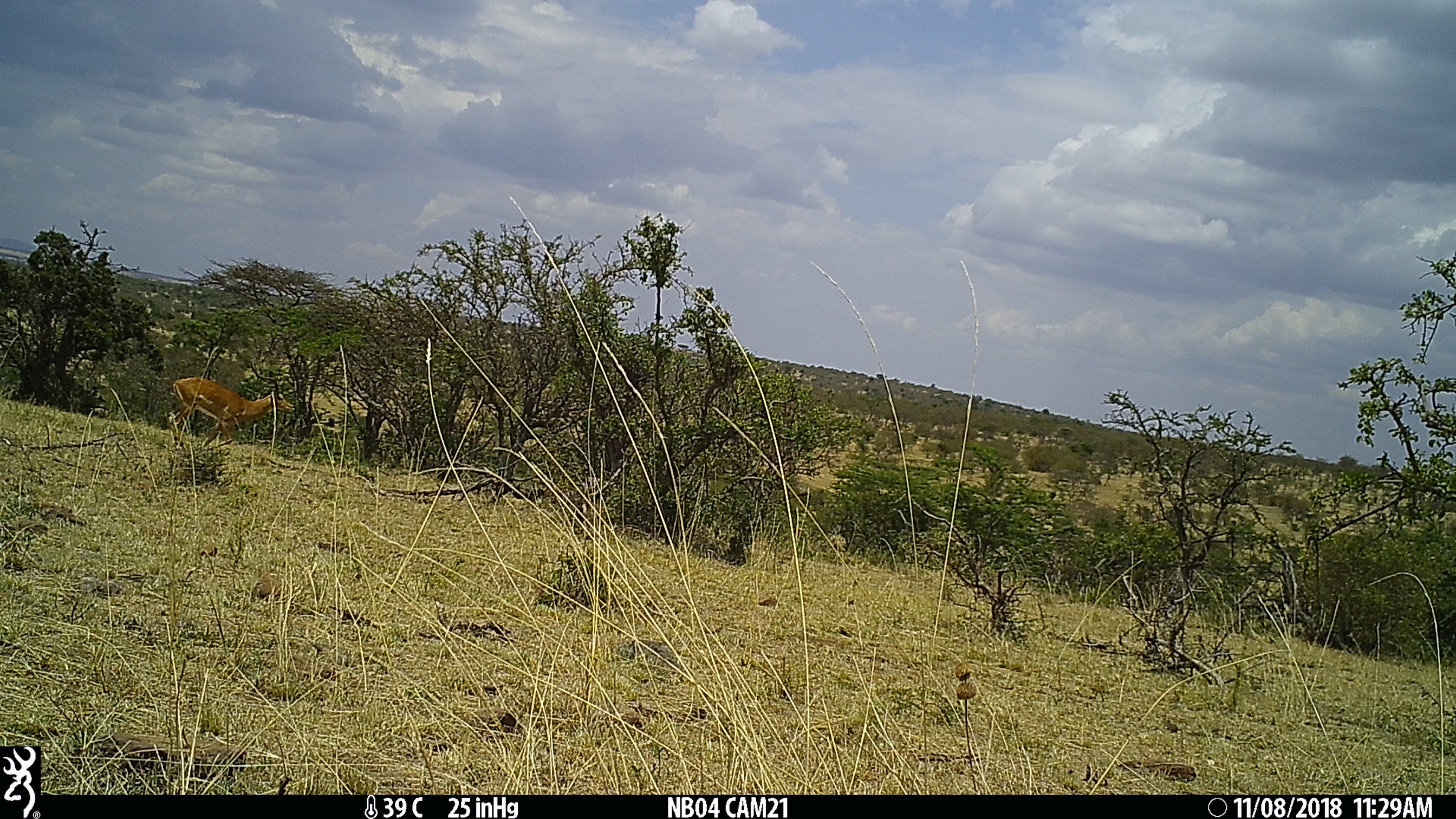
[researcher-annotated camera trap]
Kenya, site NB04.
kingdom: Animalia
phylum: Chordata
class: Mammalia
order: Artiodactyla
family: Bovidae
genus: Aepyceros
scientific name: Aepyceros melampus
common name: impala